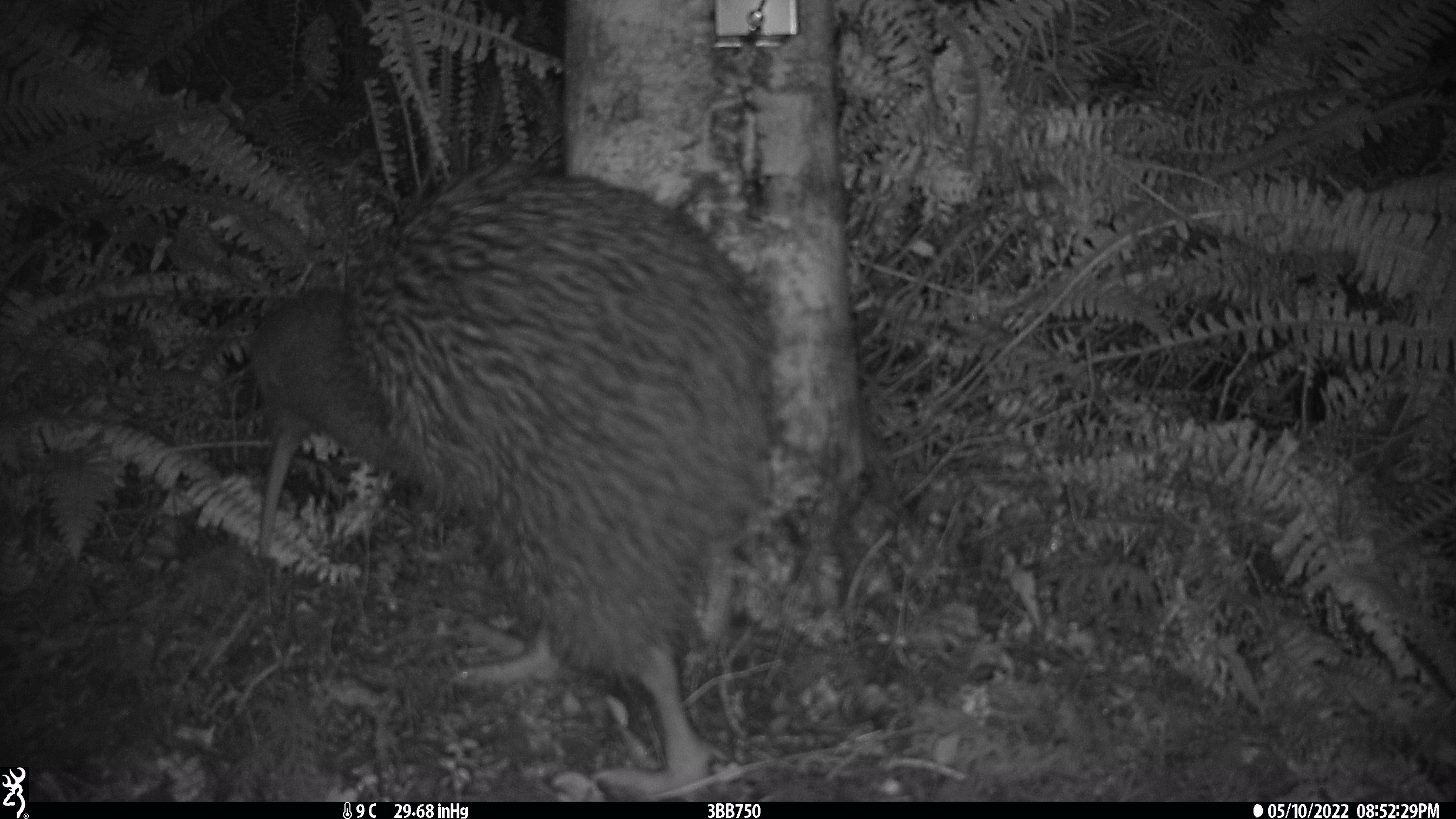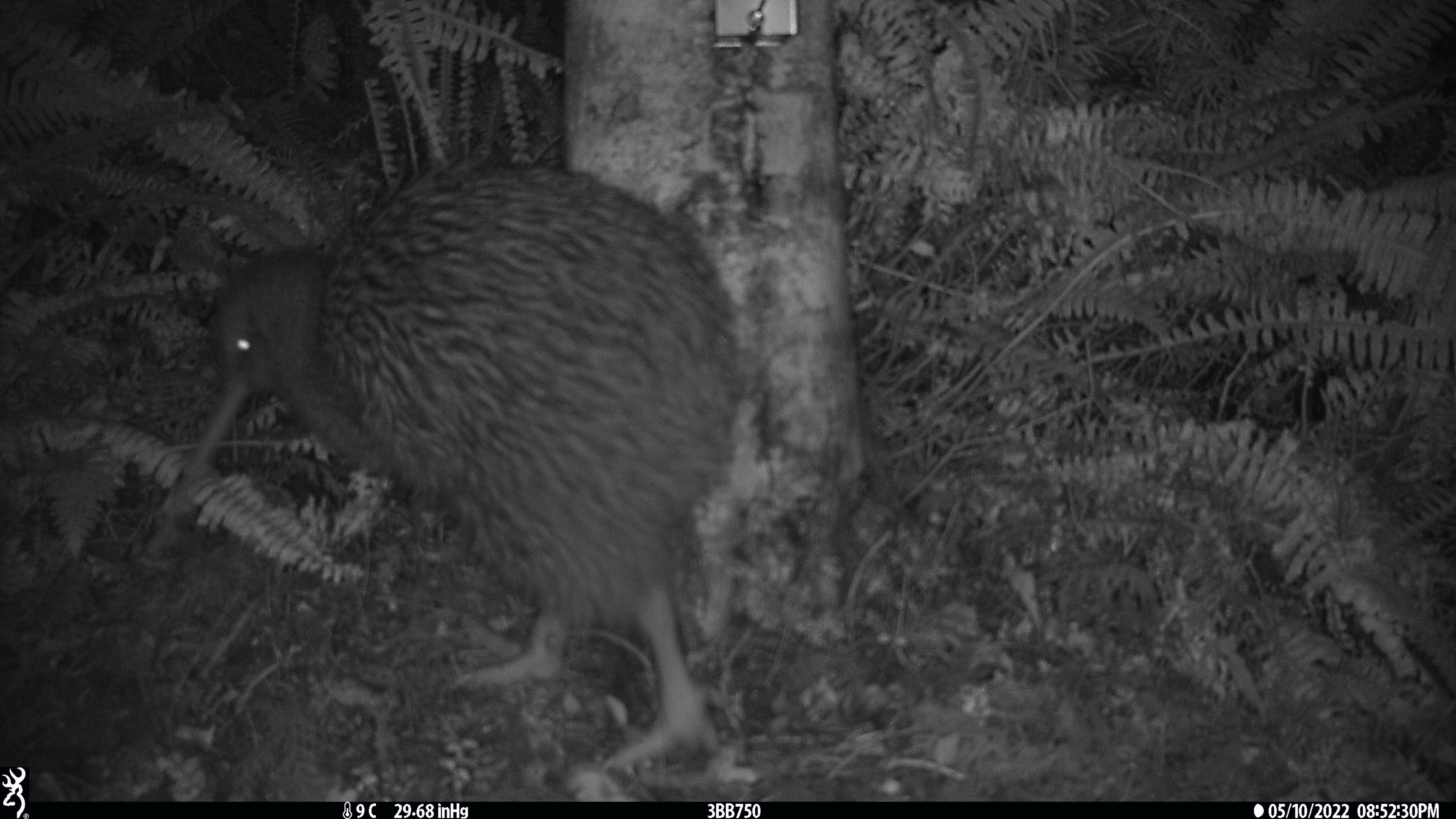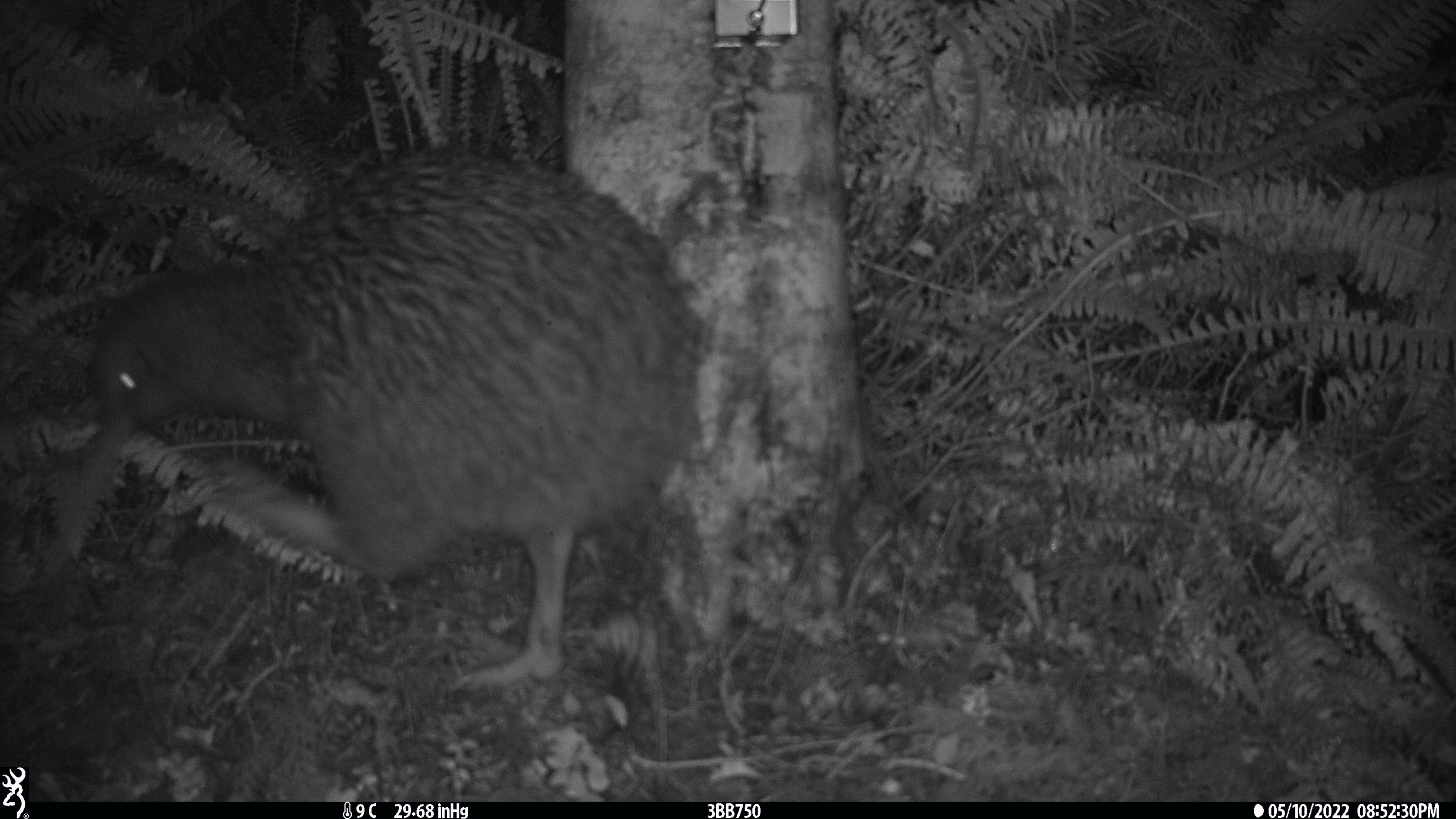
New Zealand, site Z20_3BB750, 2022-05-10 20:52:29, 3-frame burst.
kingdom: Animalia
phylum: Chordata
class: Aves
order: Apterygiformes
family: Apterygidae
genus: Apteryx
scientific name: Apteryx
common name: kiwi